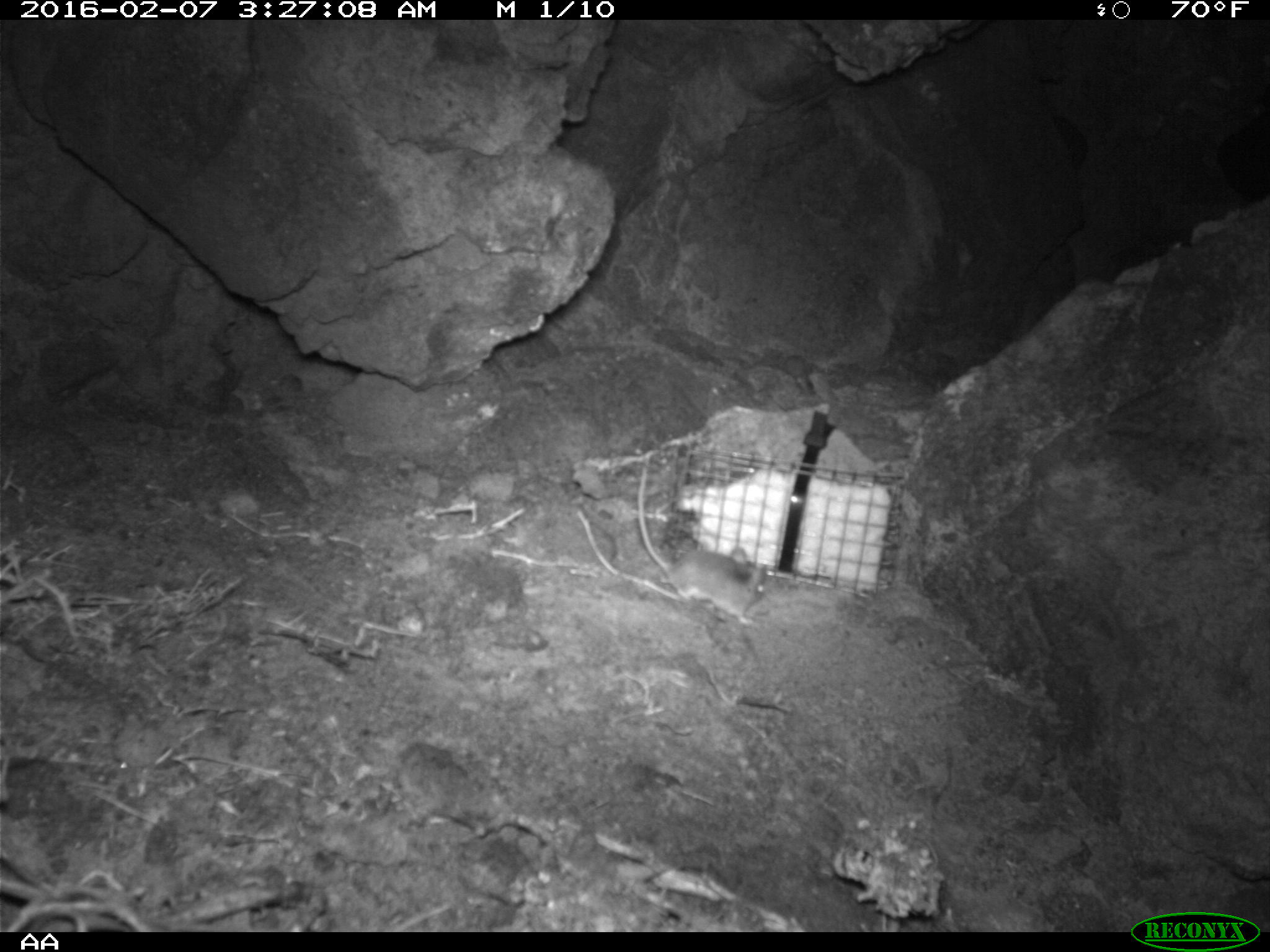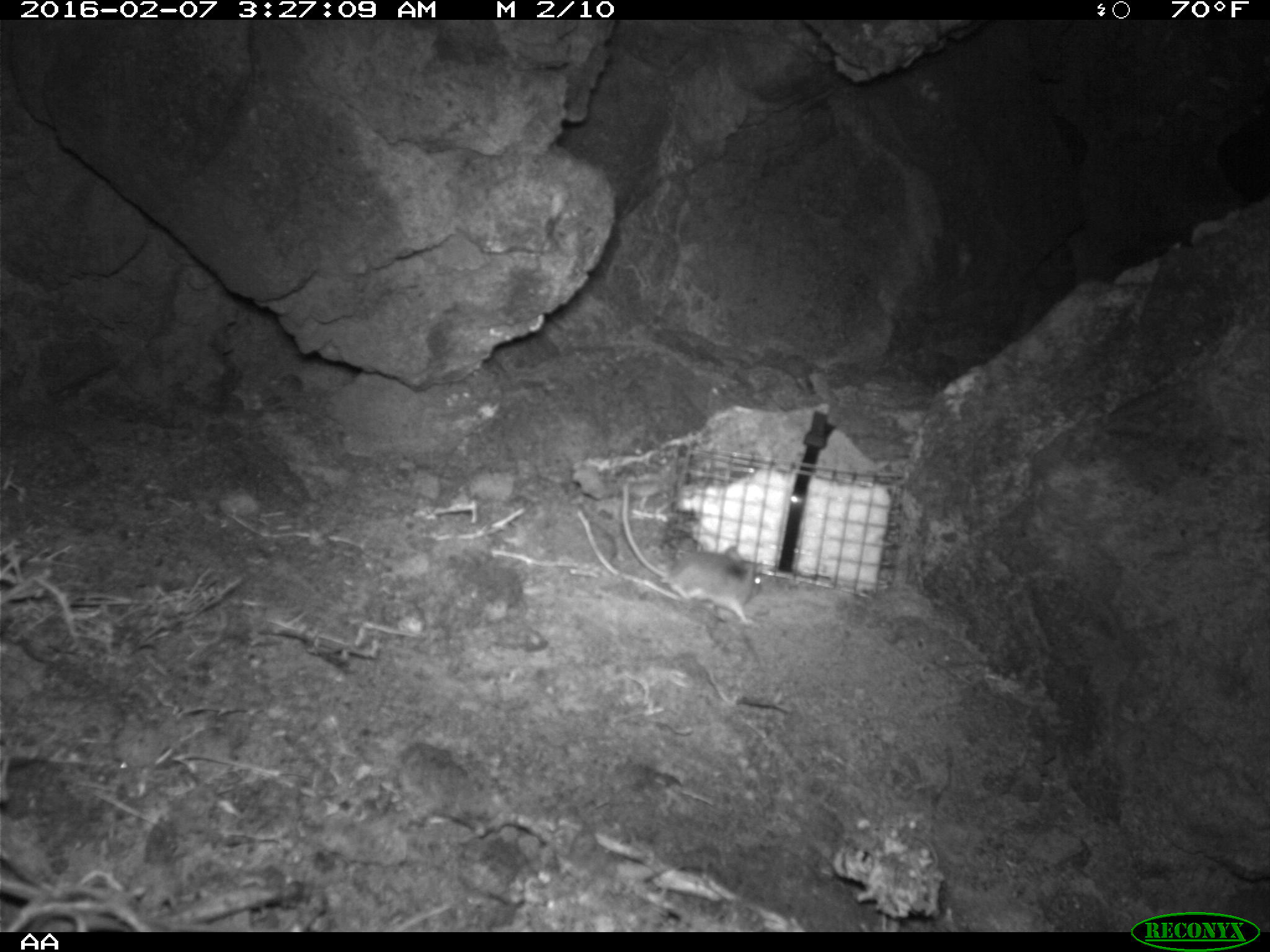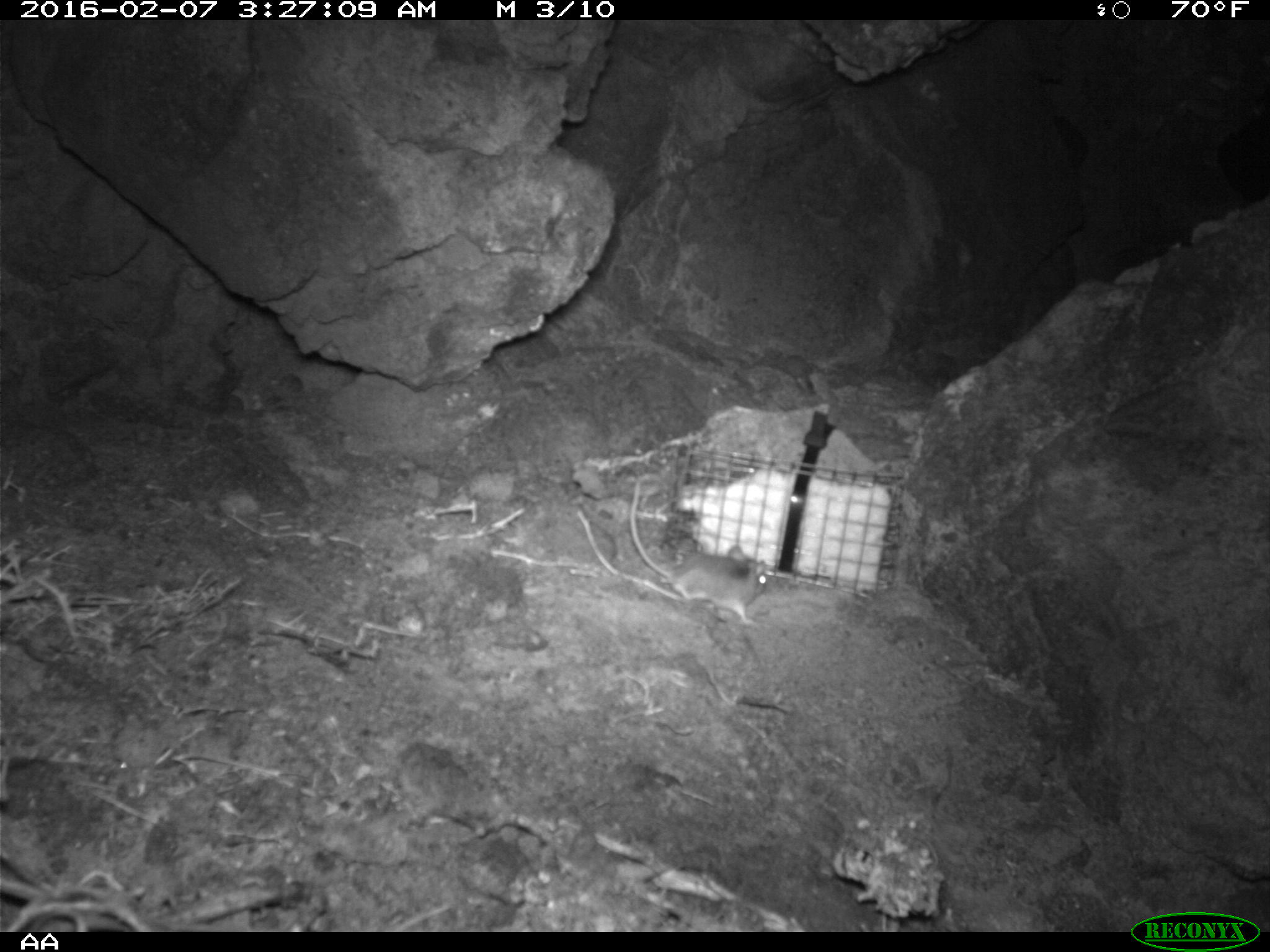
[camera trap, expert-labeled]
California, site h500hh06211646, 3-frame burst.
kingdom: Animalia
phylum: Chordata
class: Mammalia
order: Rodentia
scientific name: Rodentia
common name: rodent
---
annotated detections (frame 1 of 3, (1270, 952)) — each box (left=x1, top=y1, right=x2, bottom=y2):
rodent: (left=638, top=467, right=766, bottom=625)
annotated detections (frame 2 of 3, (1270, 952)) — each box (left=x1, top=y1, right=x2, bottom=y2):
rodent: (left=616, top=475, right=765, bottom=629)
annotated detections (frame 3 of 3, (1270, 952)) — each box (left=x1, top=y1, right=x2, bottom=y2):
rodent: (left=629, top=480, right=766, bottom=625)